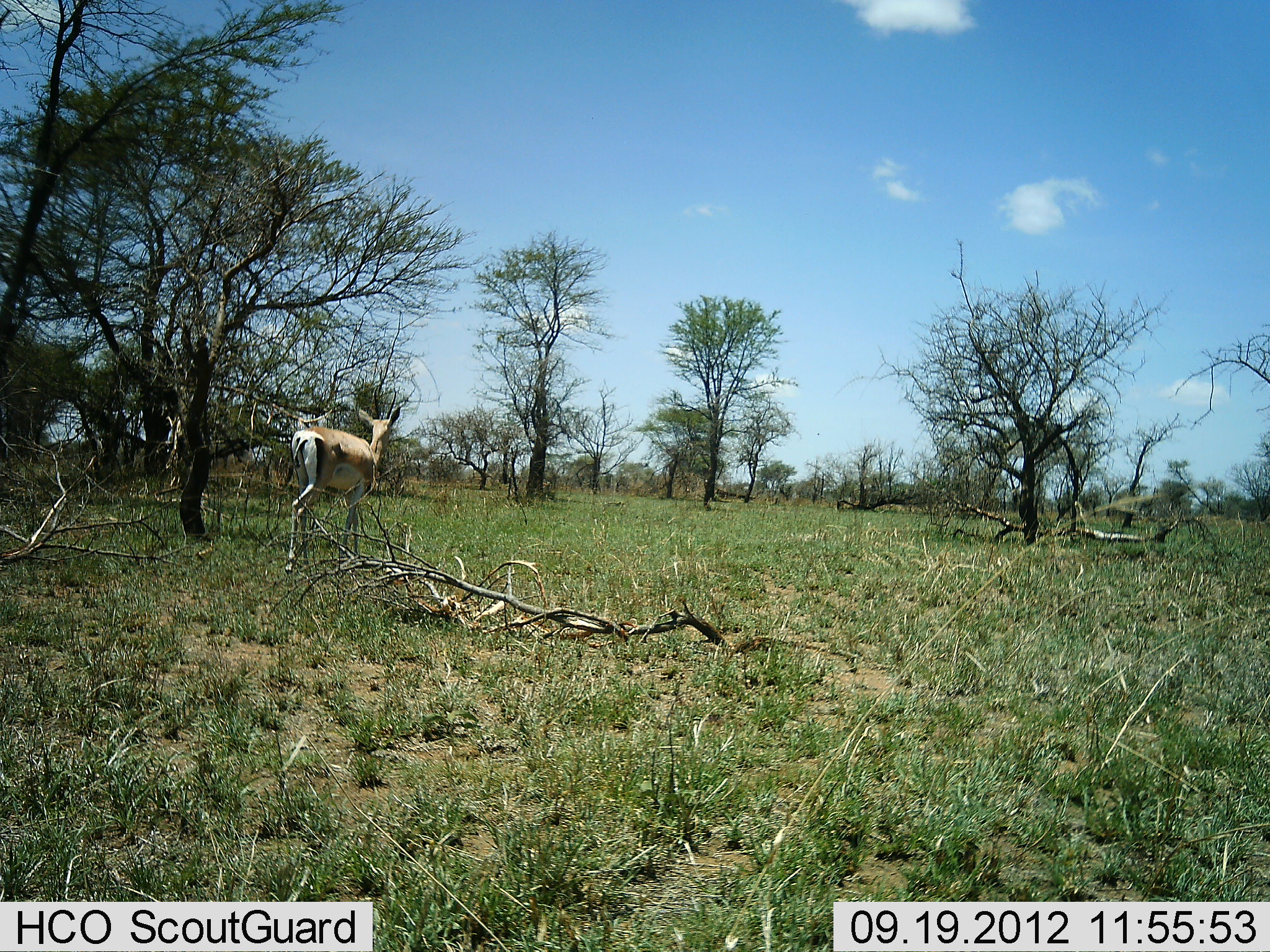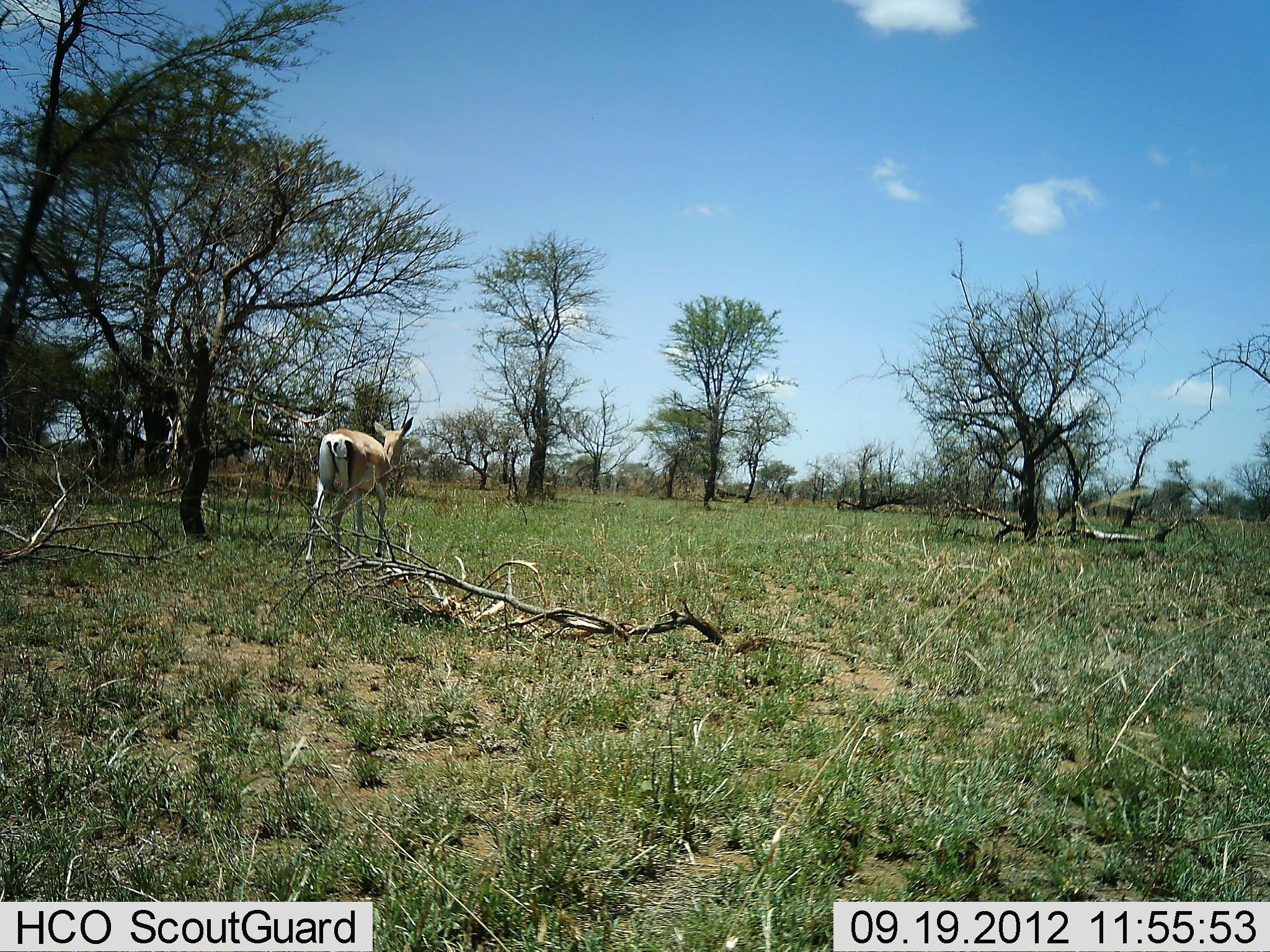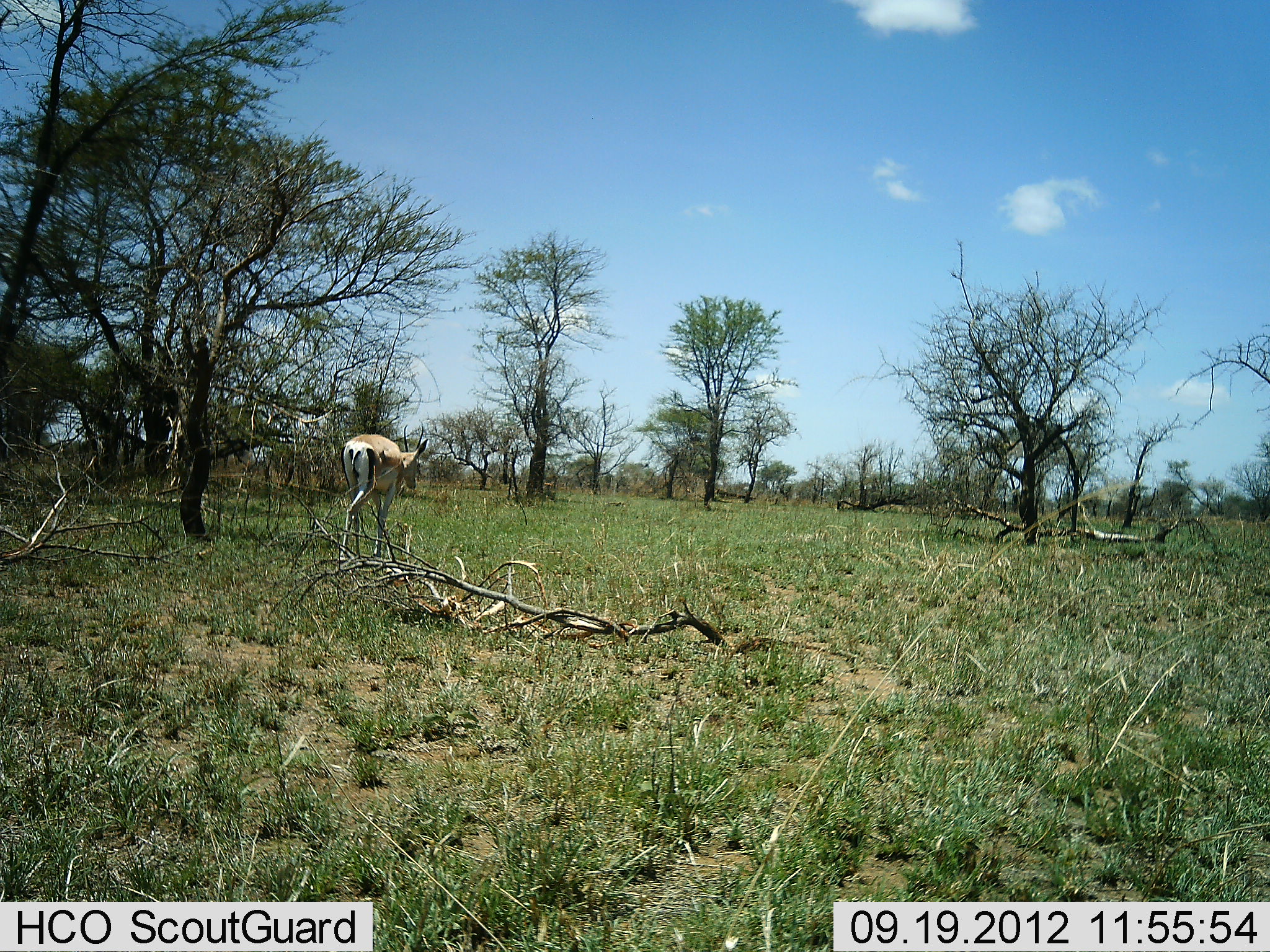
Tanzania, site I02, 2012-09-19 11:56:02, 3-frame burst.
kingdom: Animalia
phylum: Chordata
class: Mammalia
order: Artiodactyla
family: Bovidae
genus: Nanger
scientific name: Nanger granti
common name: grant's gazelle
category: gazellegrants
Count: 1.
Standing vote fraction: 30%.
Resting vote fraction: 0%.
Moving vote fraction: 70%.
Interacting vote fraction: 0%.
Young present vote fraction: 0%.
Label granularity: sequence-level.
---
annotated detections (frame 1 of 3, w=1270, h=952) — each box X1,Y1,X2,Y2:
animal: 285,404,399,573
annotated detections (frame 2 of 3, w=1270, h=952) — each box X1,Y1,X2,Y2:
animal: 305,417,413,564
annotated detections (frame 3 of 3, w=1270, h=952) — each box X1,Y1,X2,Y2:
animal: 339,425,428,562